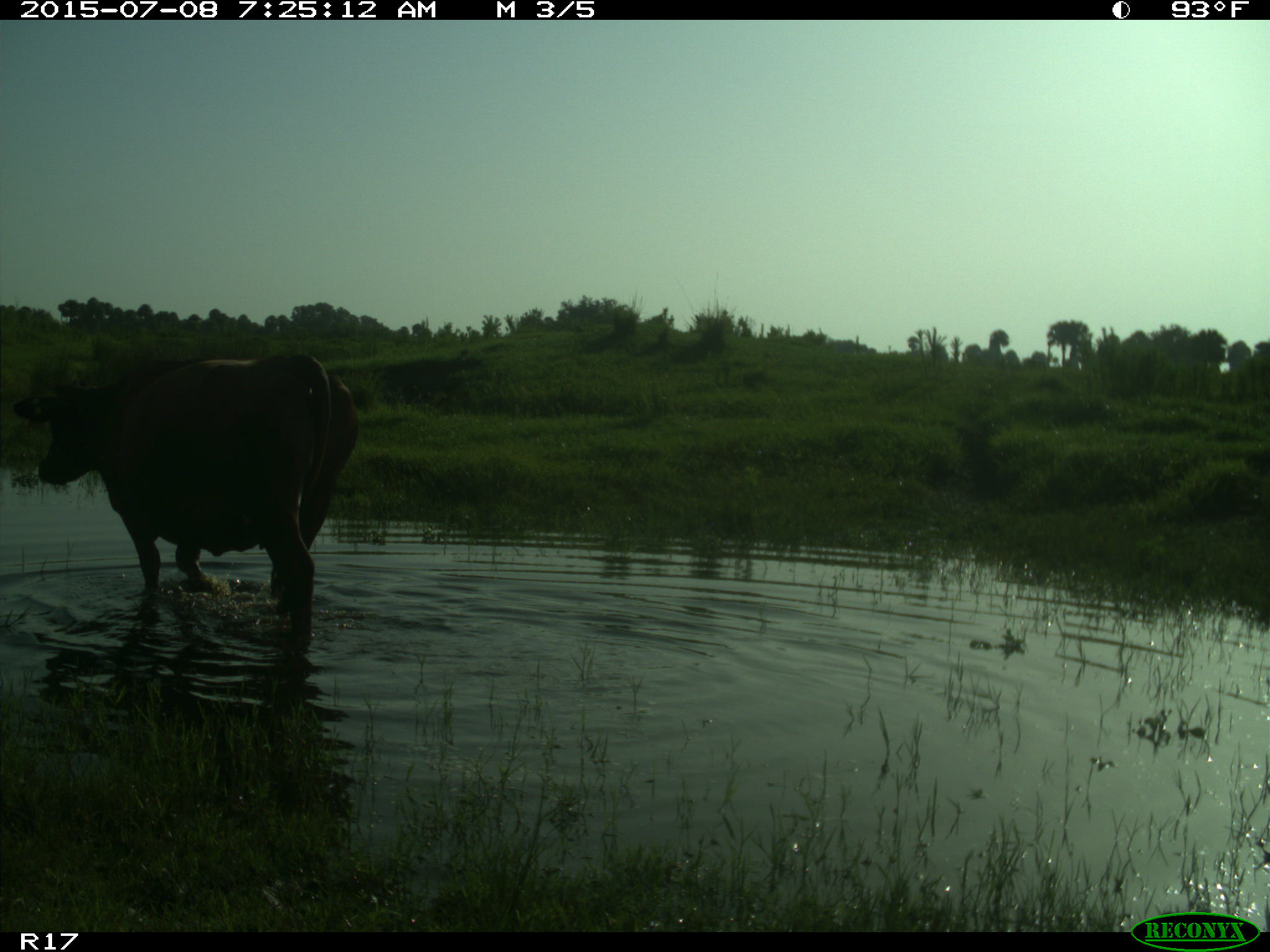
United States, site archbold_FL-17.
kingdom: Animalia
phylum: Chordata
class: Mammalia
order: Artiodactyla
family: Bovidae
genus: Bos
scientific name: Bos taurus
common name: domestic cow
Bos taurus (domestic cow).